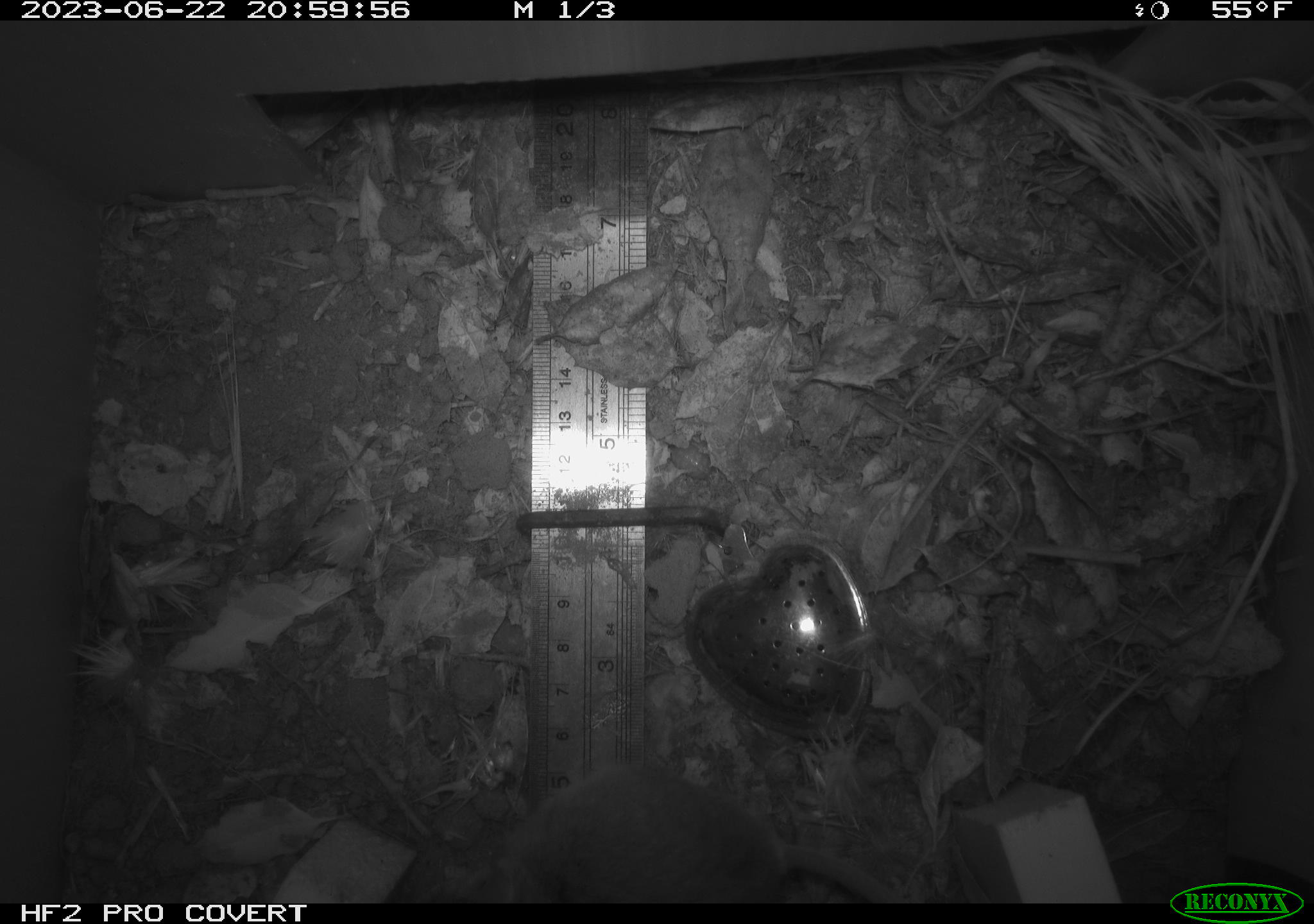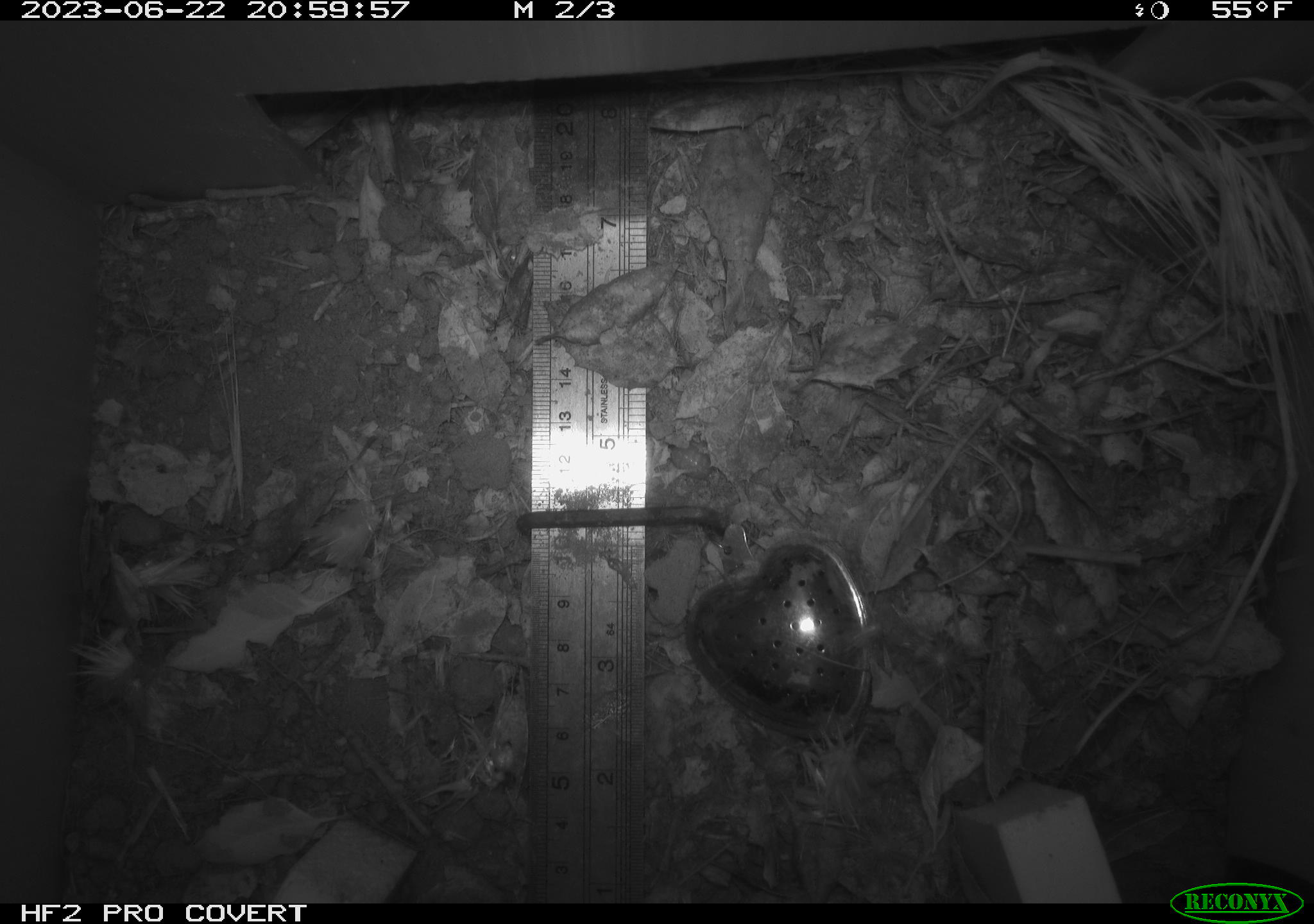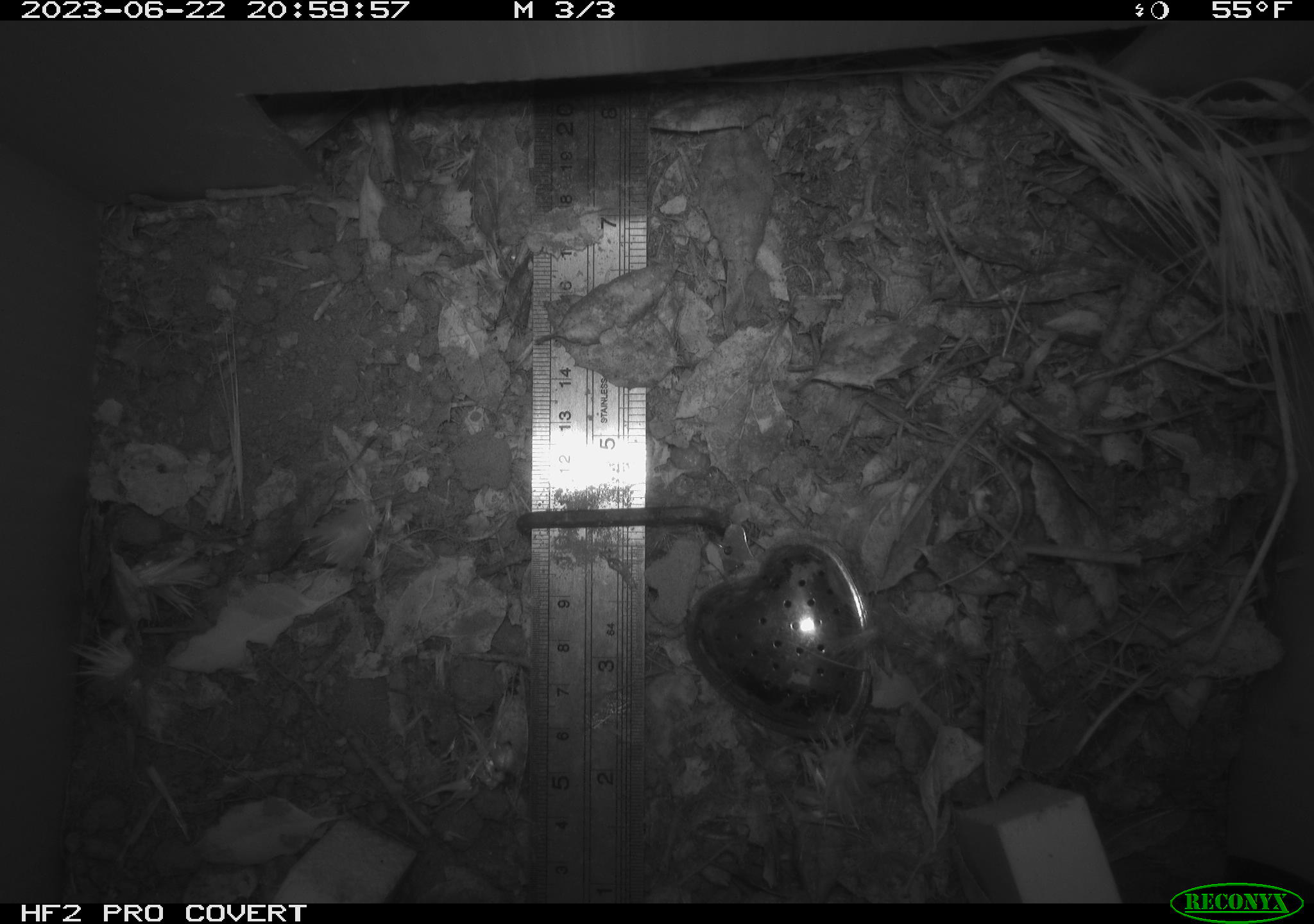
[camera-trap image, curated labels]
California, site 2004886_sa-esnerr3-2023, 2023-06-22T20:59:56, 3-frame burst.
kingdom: Animalia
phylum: Chordata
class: Mammalia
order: Rodentia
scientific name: Rodentia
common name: mouse species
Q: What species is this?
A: Mouse species (Rodentia).